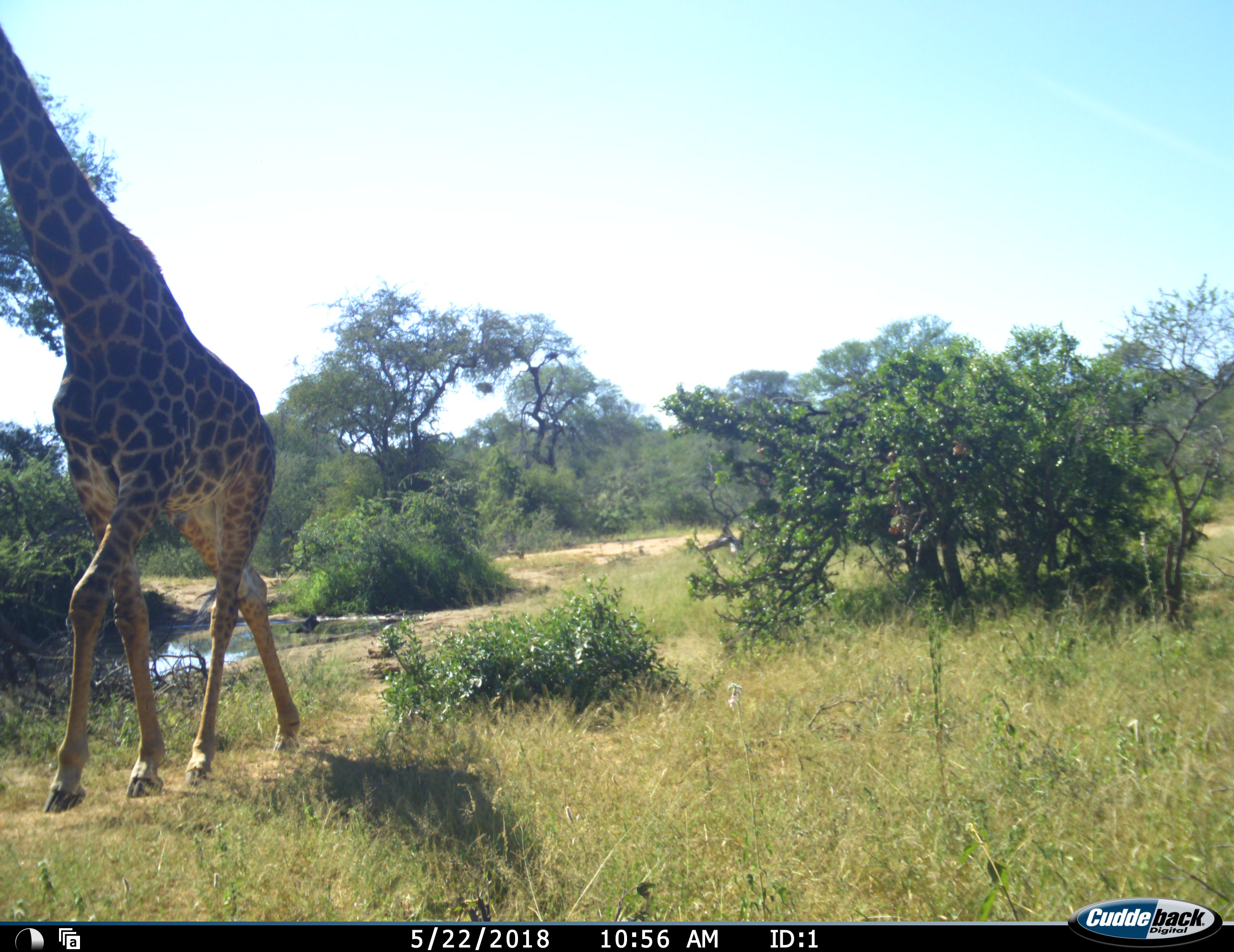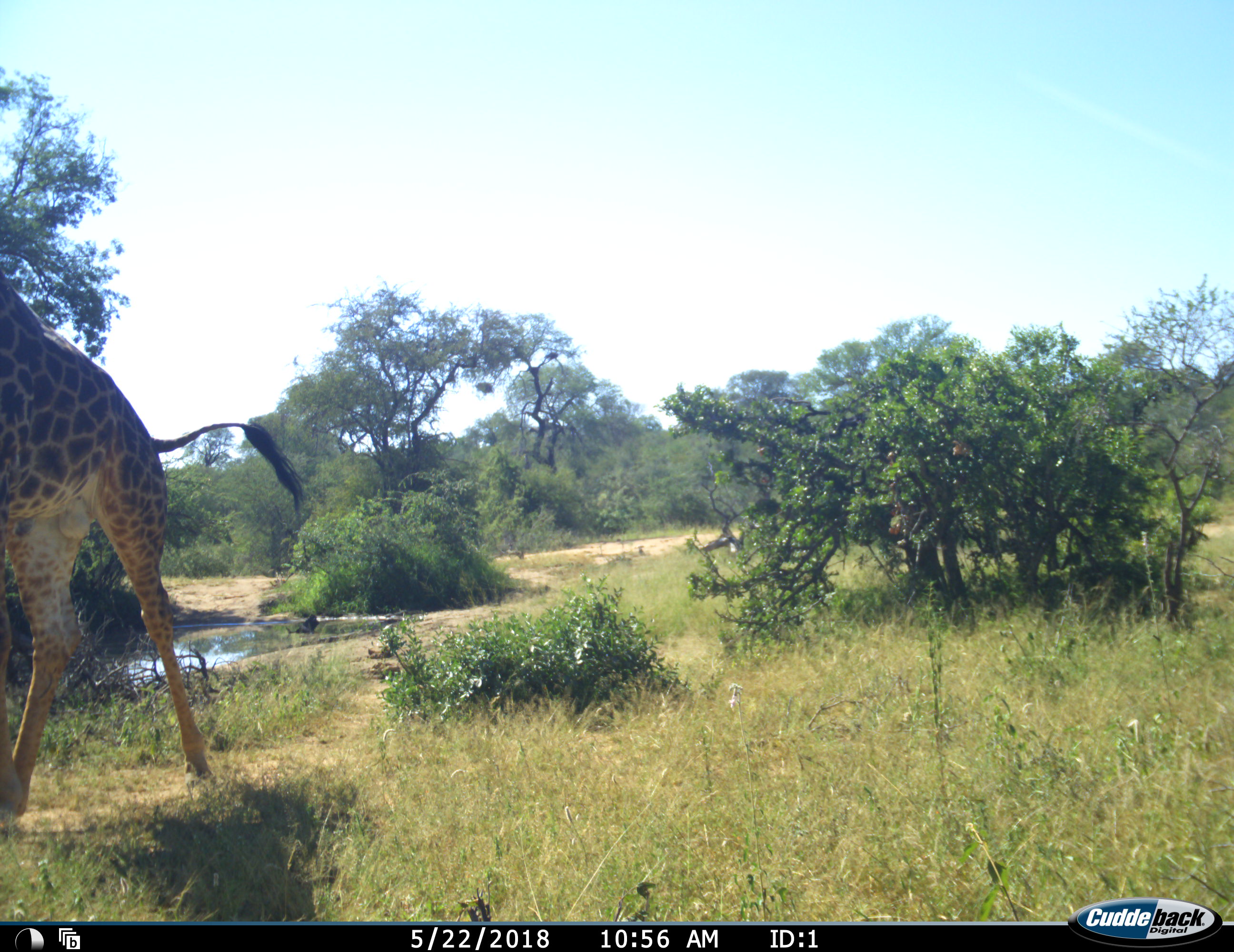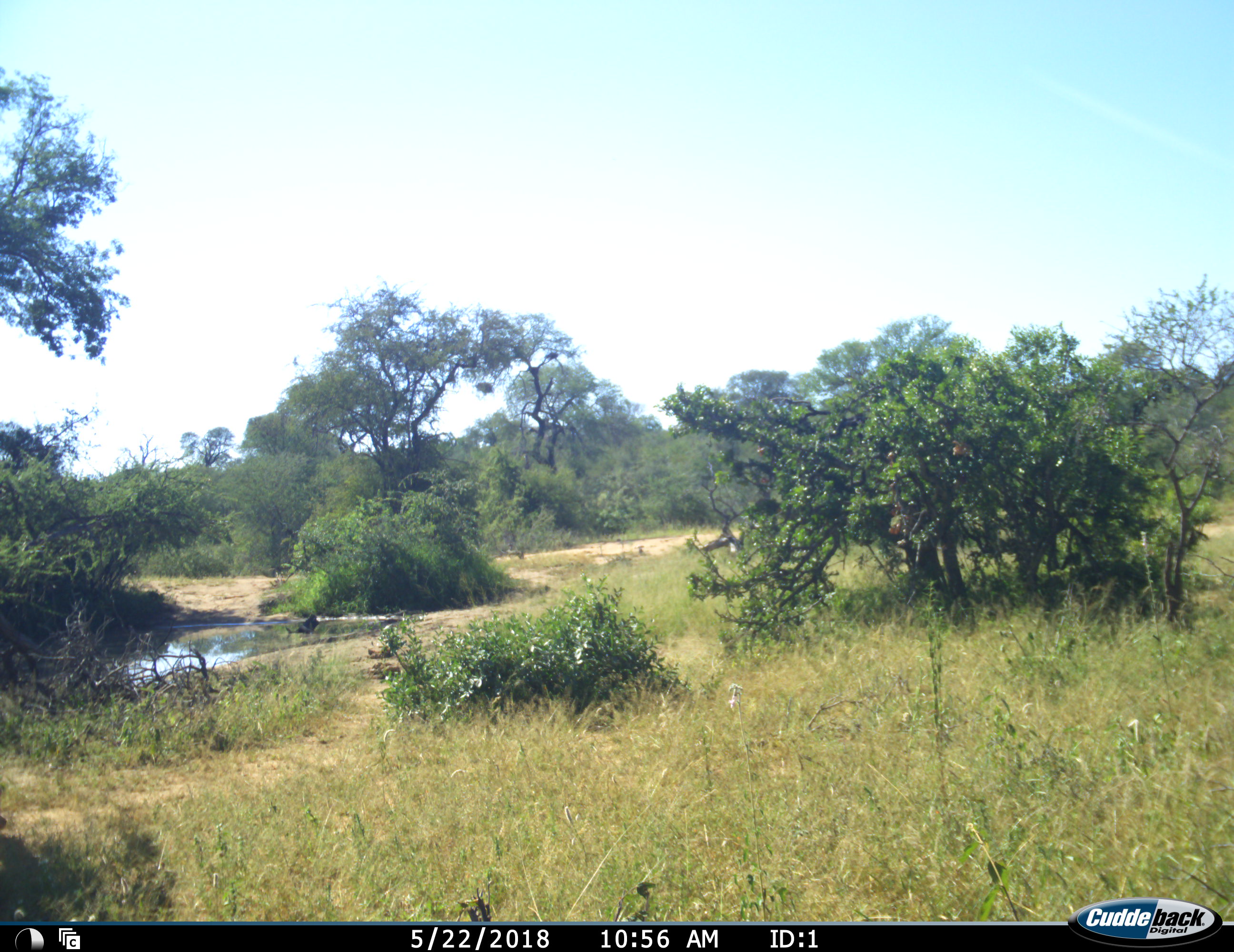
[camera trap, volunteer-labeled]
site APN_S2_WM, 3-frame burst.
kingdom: Animalia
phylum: Chordata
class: Mammalia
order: Artiodactyla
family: Giraffidae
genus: Giraffa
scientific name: Giraffa camelopardalis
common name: giraffe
Giraffe (Giraffa camelopardalis), count 1. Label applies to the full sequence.